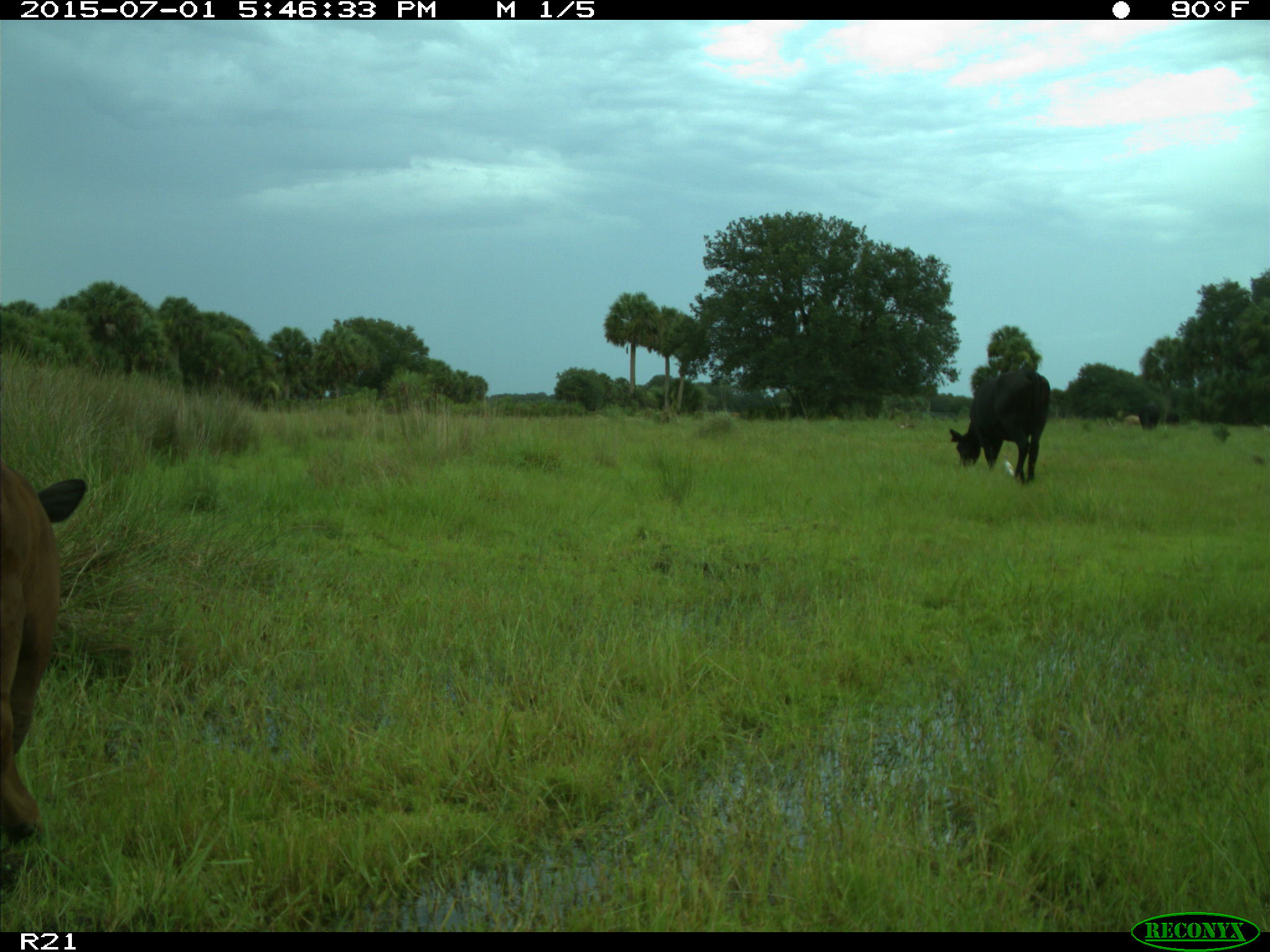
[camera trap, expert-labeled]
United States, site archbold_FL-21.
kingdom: Animalia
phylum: Chordata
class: Mammalia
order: Artiodactyla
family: Bovidae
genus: Bos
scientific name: Bos taurus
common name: domestic cow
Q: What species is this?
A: Bos taurus (domestic cow).